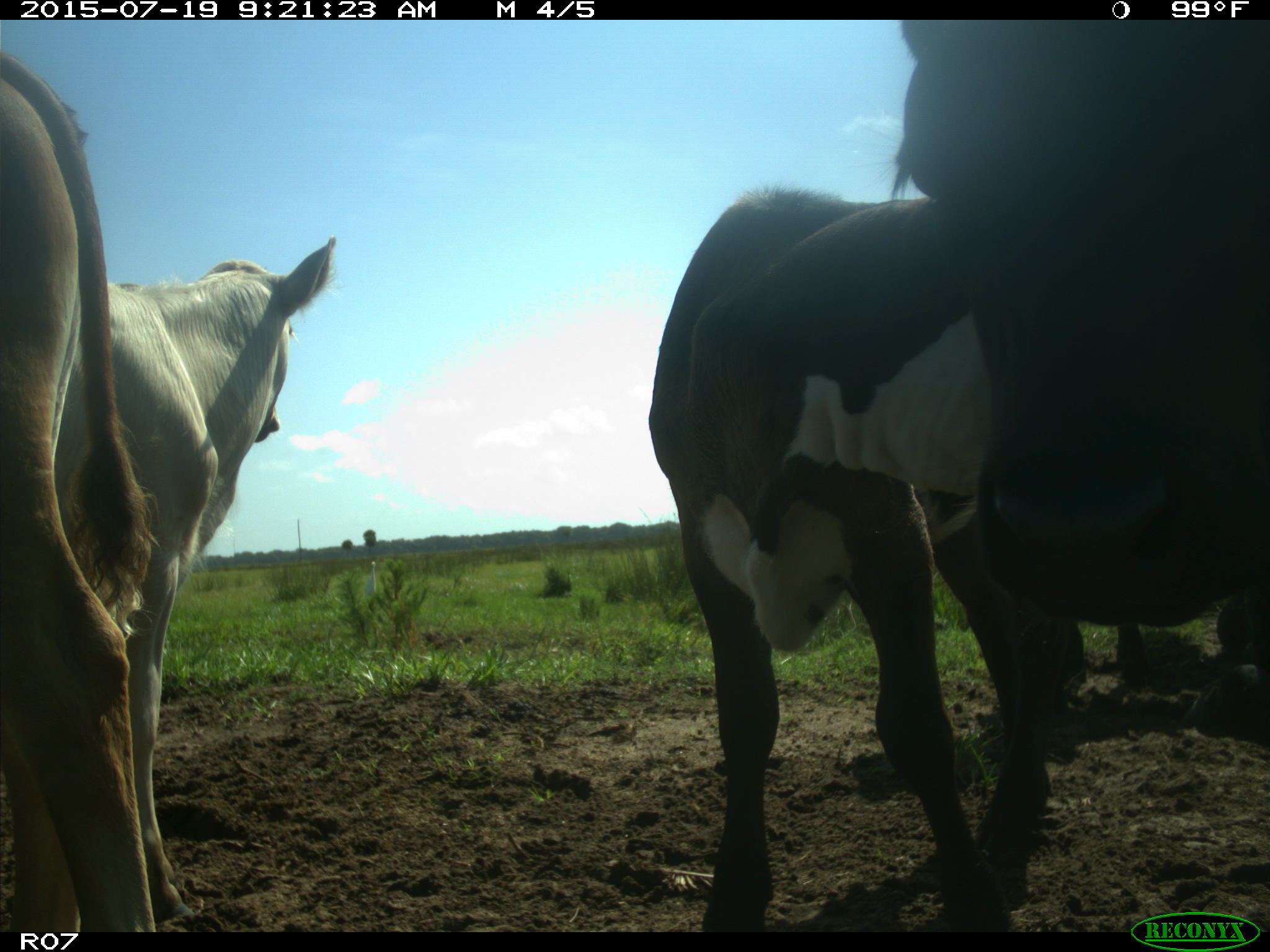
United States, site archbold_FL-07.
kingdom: Animalia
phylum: Chordata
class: Mammalia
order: Artiodactyla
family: Bovidae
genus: Bos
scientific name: Bos taurus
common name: domestic cow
Bos taurus (domestic cow).